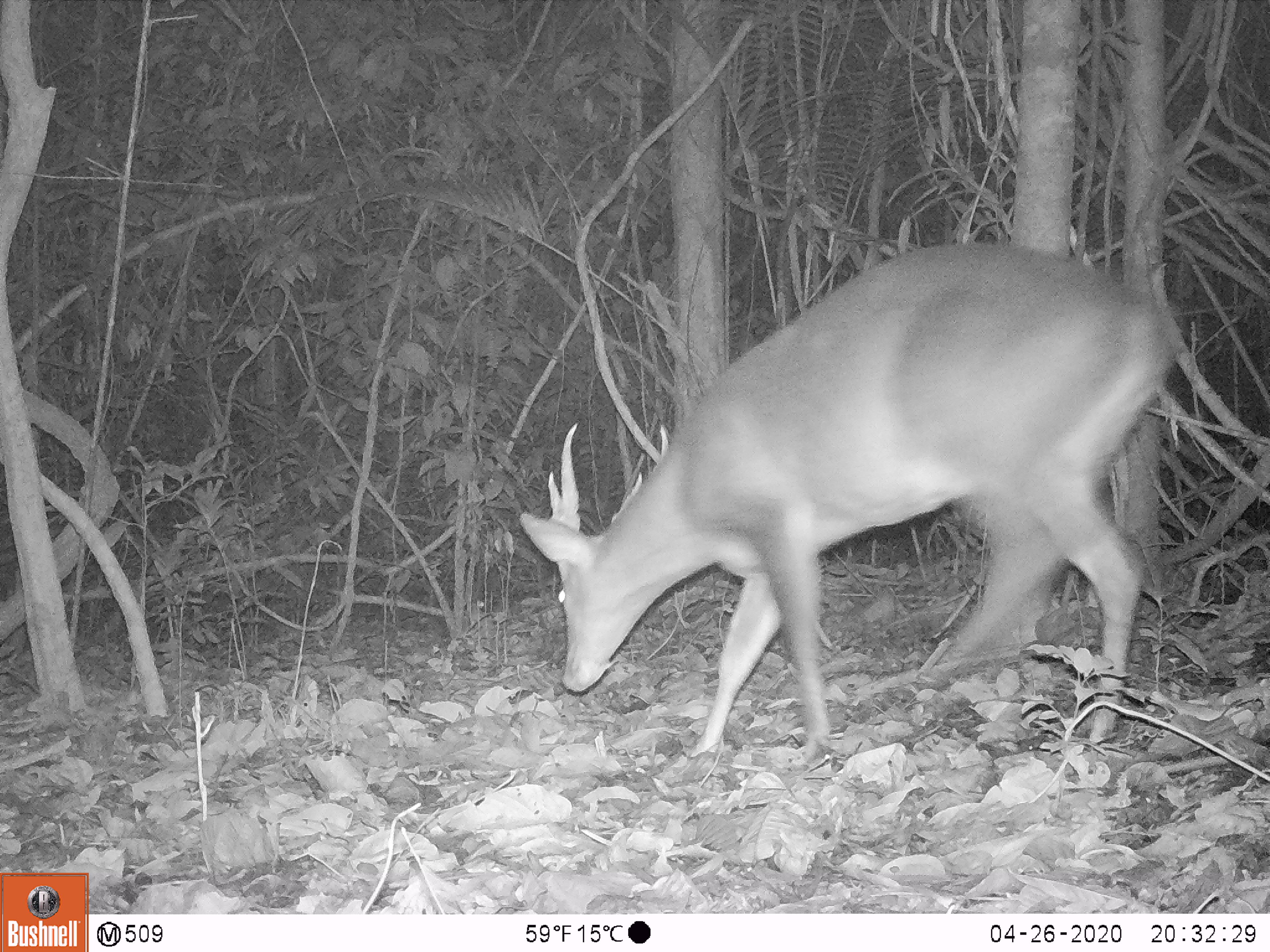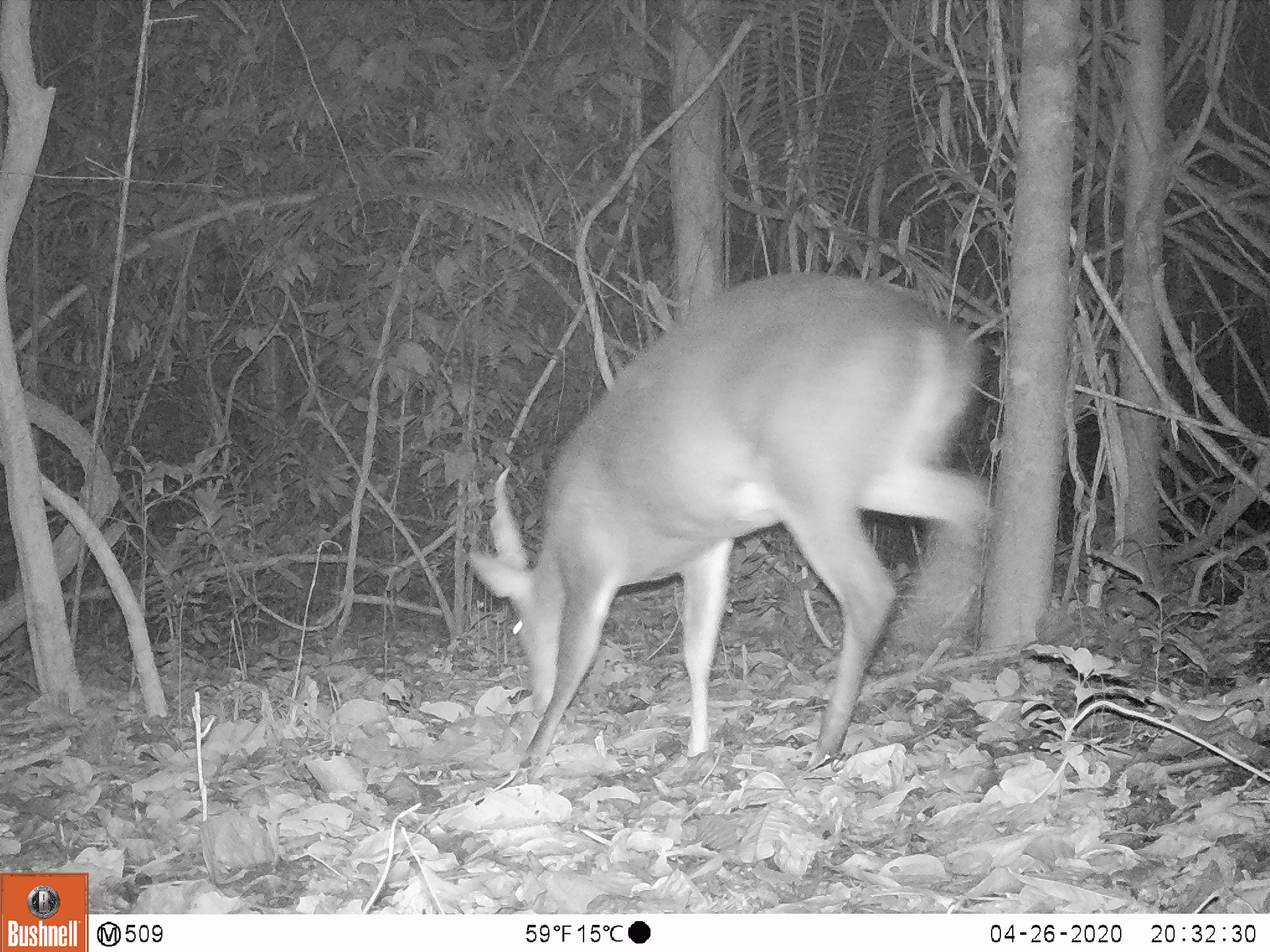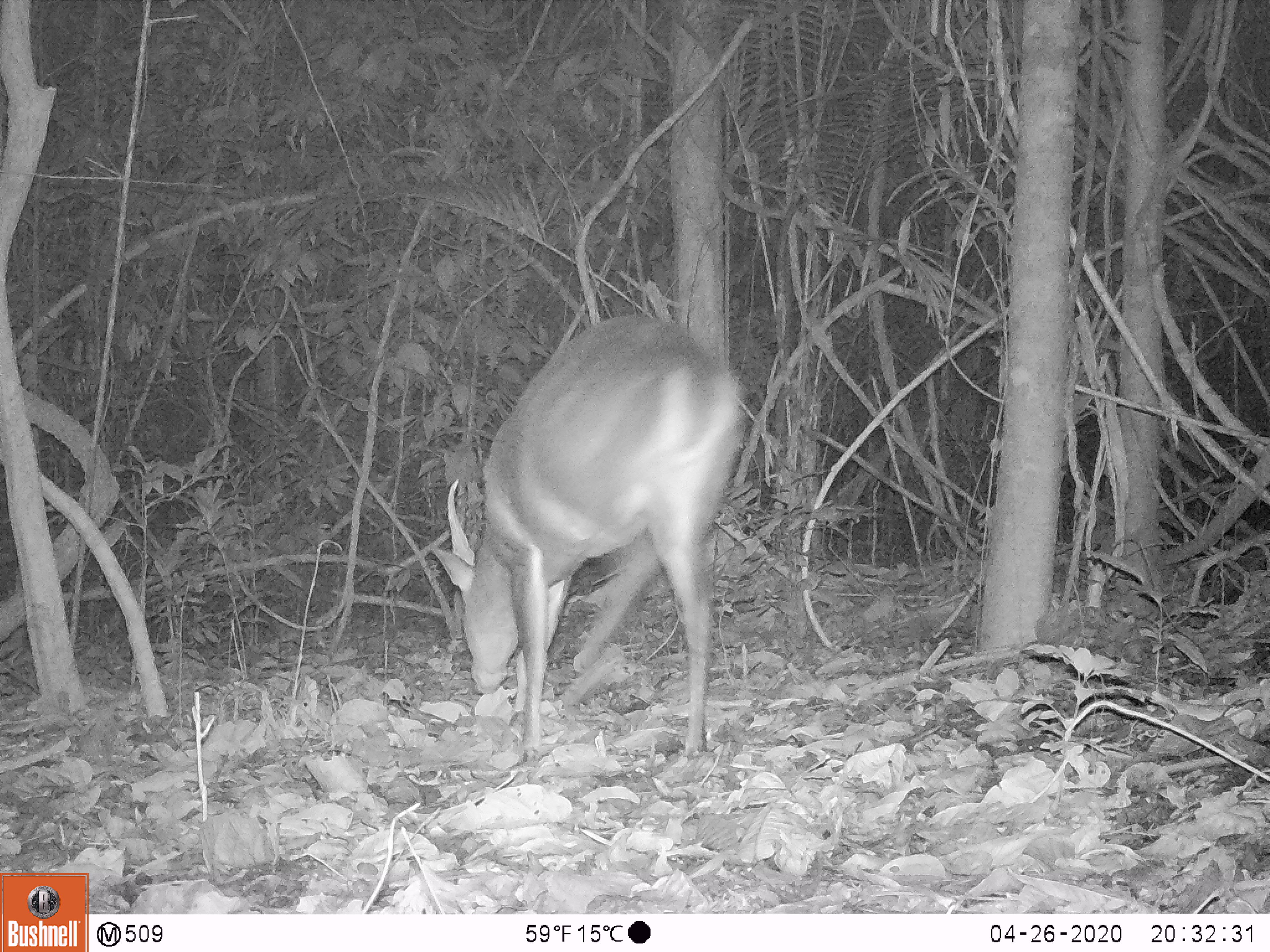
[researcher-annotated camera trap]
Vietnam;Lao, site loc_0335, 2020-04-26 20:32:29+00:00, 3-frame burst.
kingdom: Animalia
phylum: Chordata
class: Mammalia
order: Artiodactyla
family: Cervidae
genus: Muntiacus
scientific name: Muntiacus vuquangensis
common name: large-antlered muntjac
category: large antlered muntjac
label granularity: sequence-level